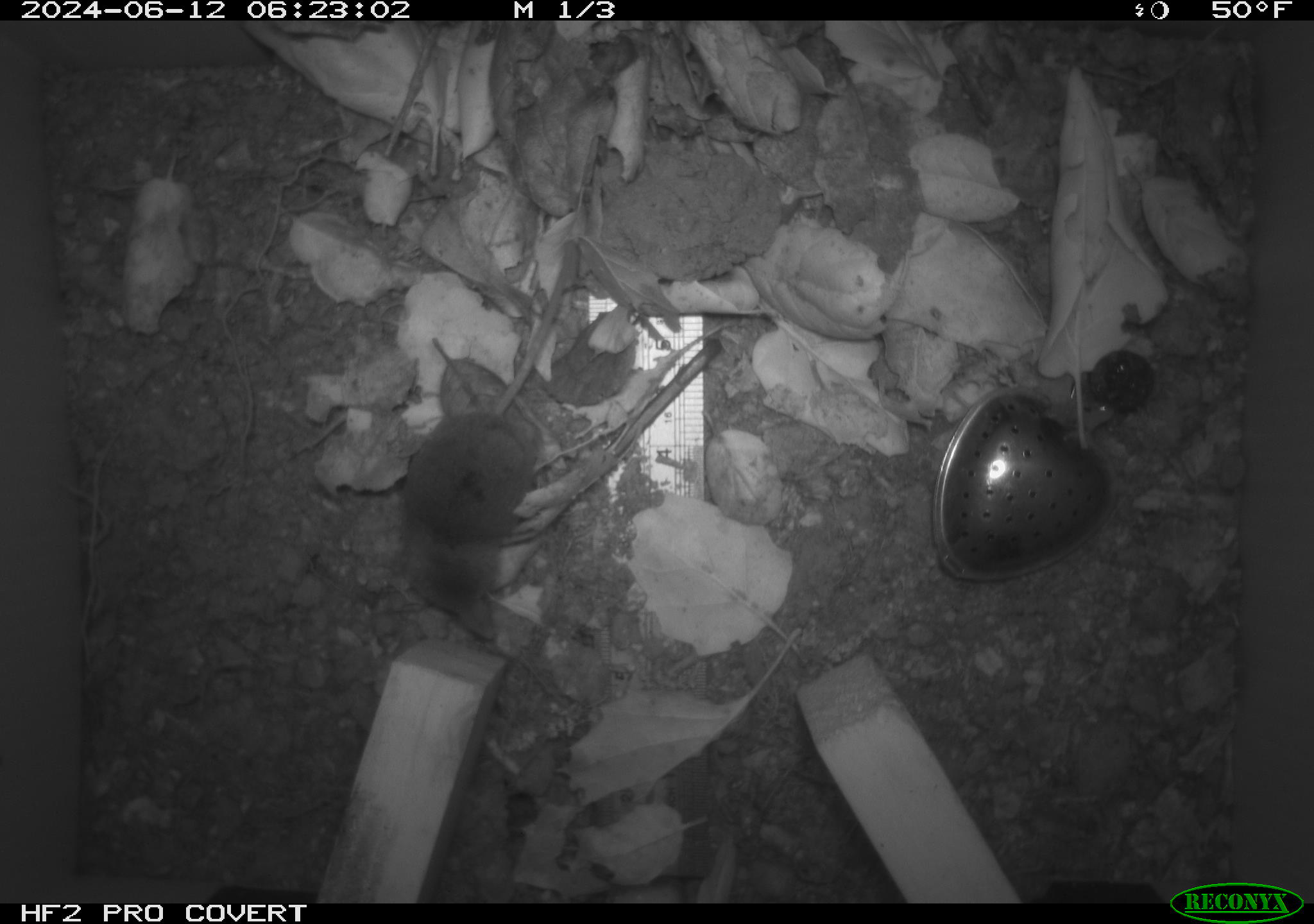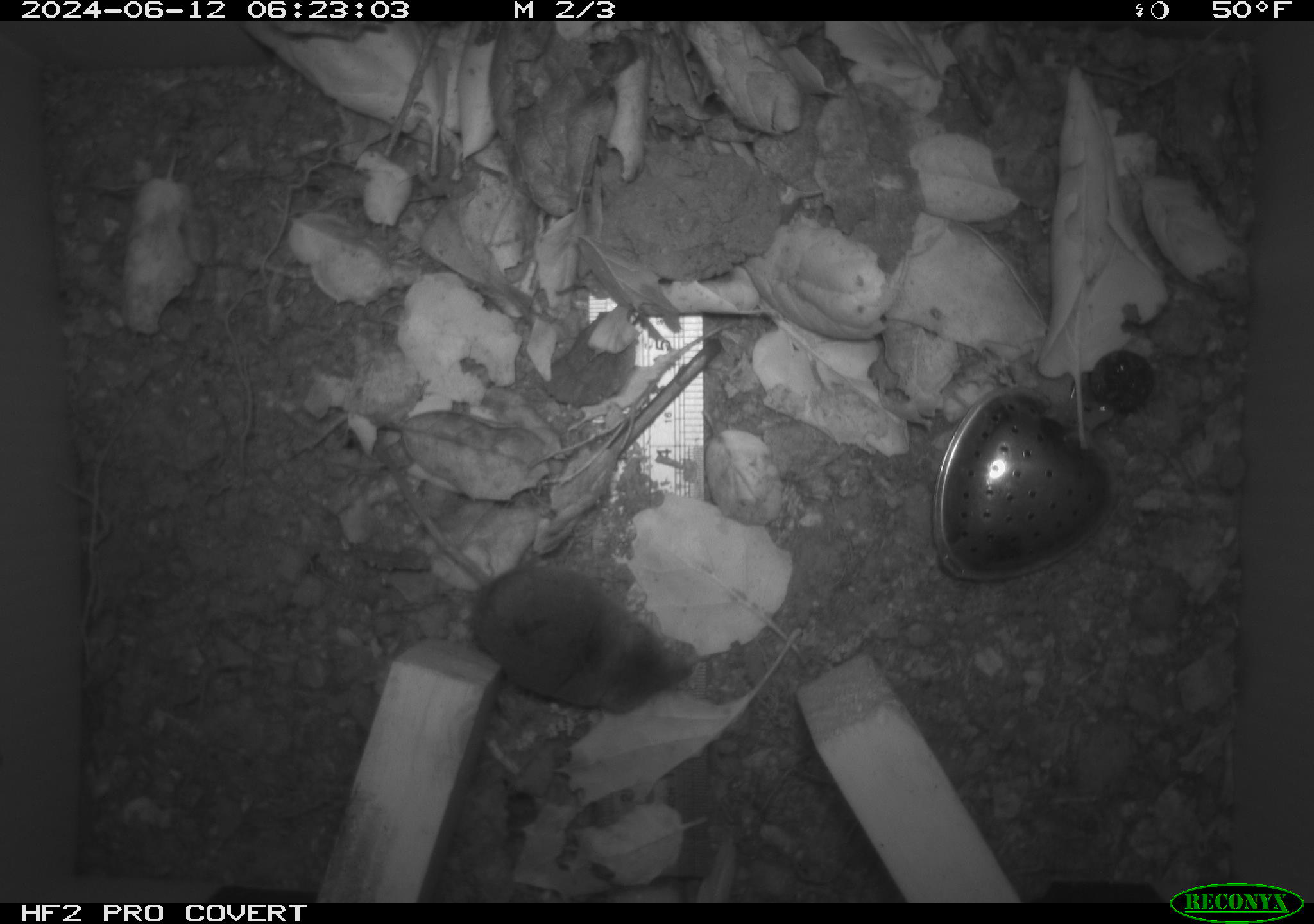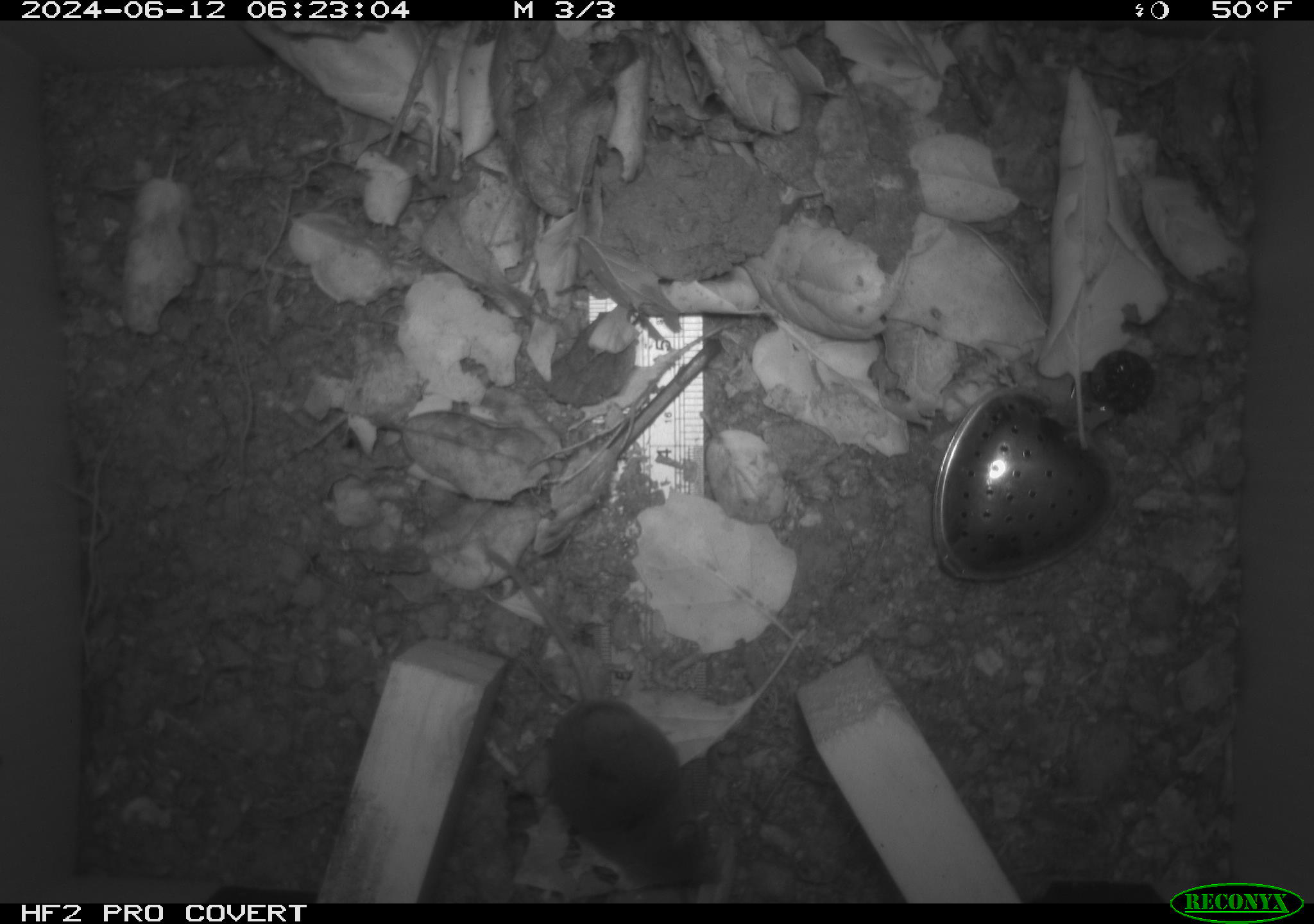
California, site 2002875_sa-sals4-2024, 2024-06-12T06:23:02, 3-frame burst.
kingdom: Animalia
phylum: Chordata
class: Mammalia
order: Eulipotyphla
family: Soricidae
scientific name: Soricidae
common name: shrews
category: soricidae family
Soricidae family (shrews) (Soricidae).